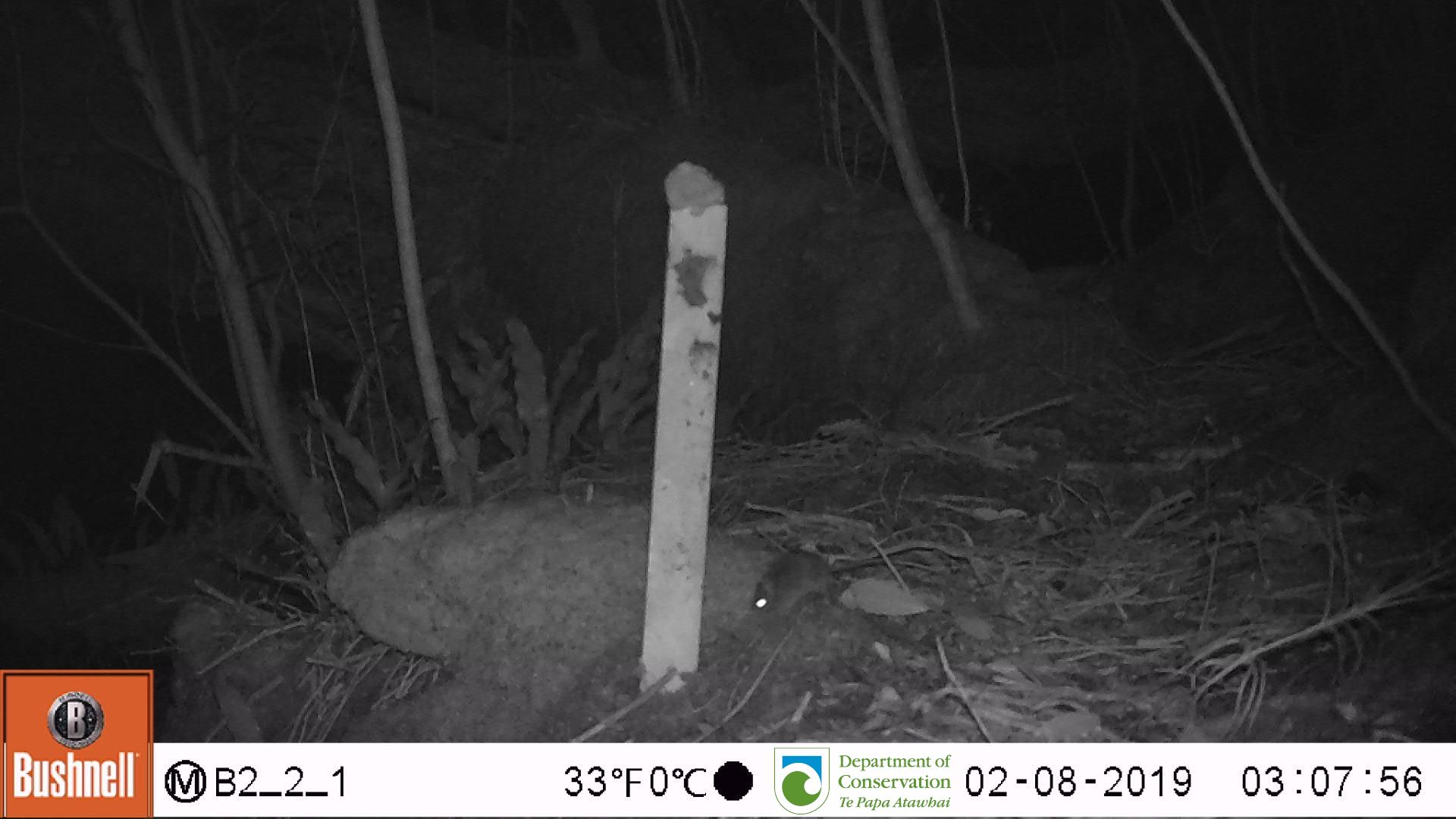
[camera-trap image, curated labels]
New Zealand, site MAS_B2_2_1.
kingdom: Animalia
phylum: Chordata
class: Mammalia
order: Rodentia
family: Muridae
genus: Mus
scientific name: Mus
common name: mouse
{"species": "mouse (Mus)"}